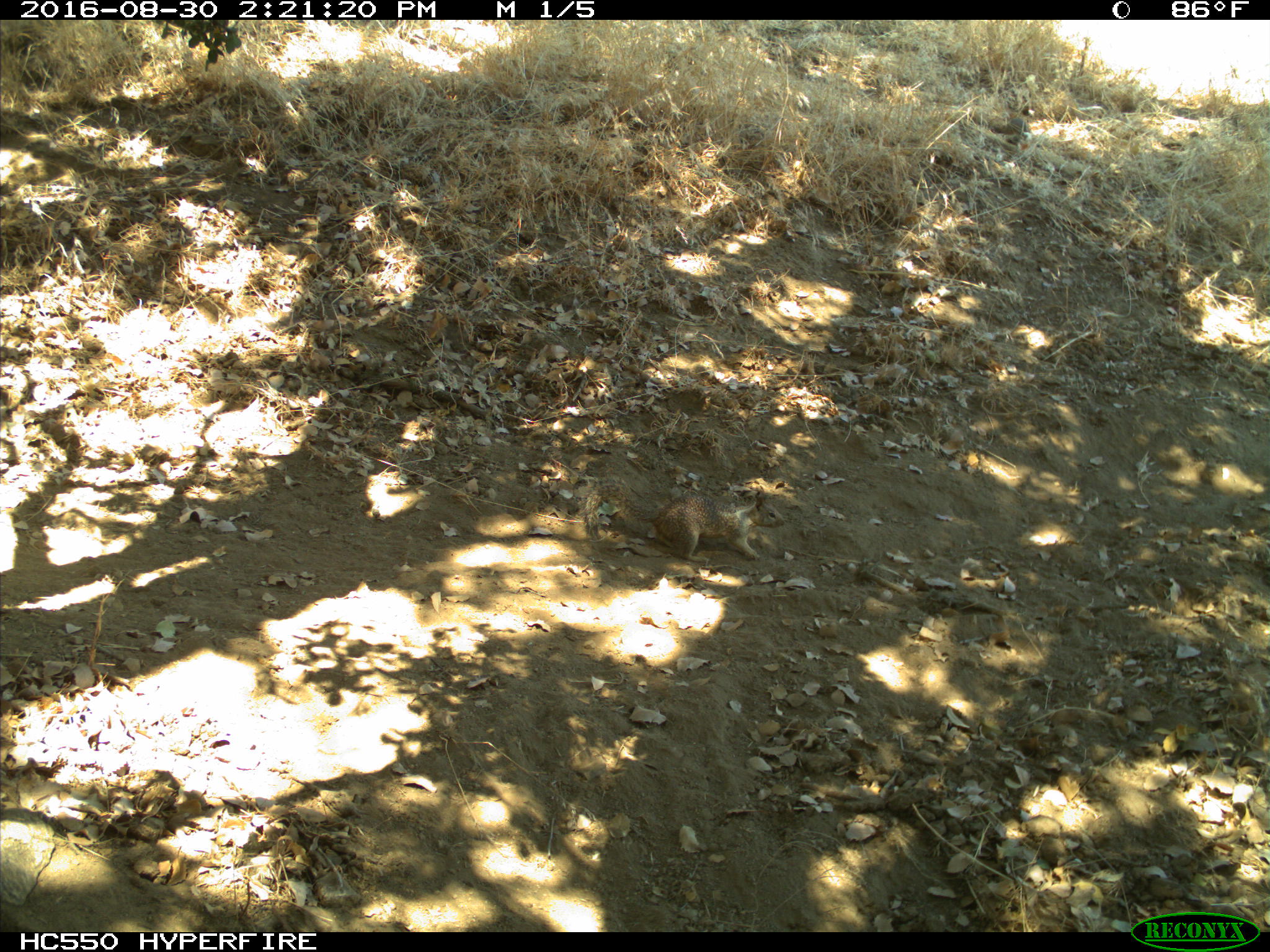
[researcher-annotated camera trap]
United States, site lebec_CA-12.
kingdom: Animalia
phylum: Chordata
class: Mammalia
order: Rodentia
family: Sciuridae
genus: Otospermophilus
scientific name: Otospermophilus beecheyi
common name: california ground squirrel